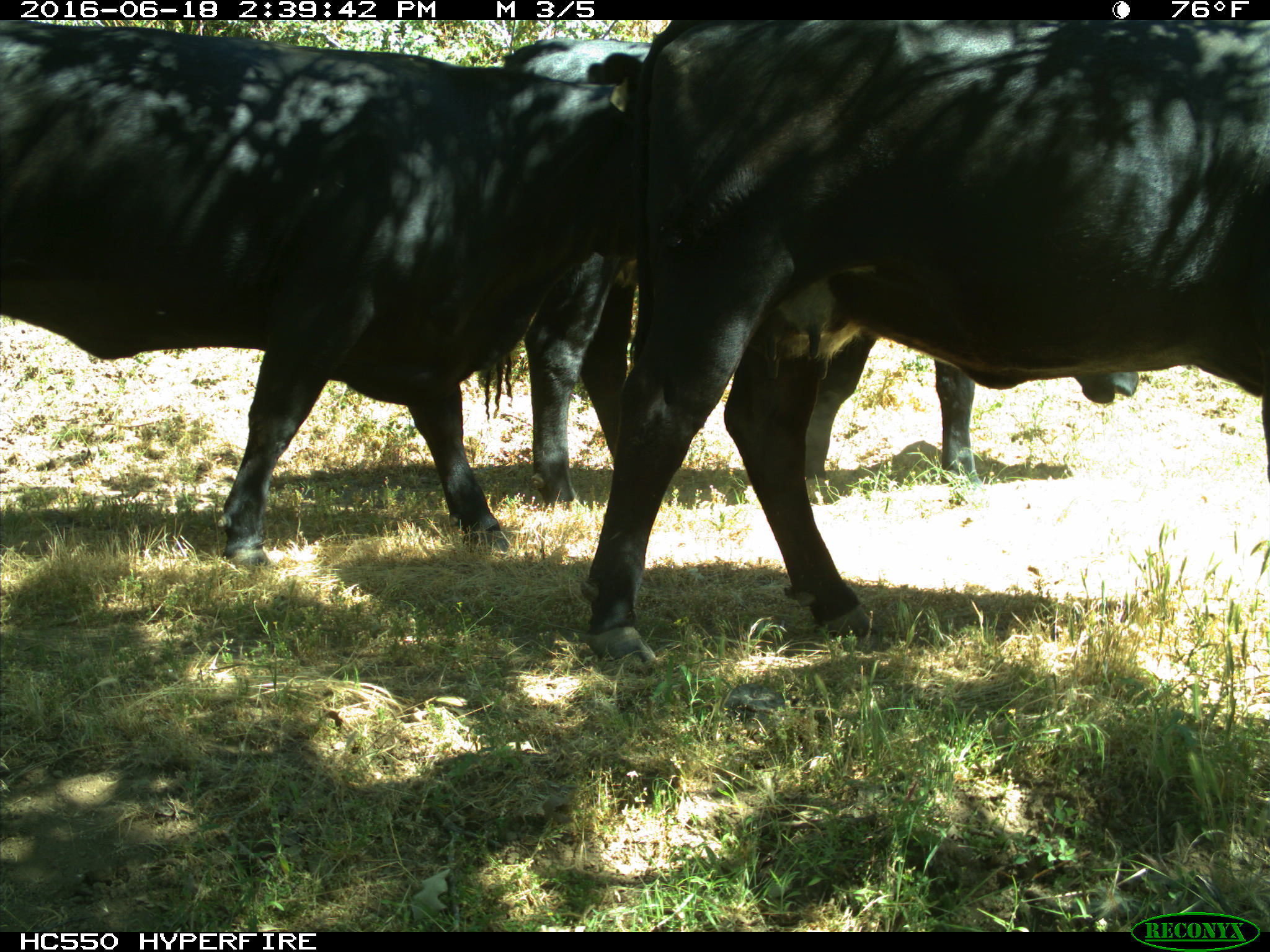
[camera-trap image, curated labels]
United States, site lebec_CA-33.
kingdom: Animalia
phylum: Chordata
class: Mammalia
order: Artiodactyla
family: Bovidae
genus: Bos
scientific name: Bos taurus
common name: domestic cow